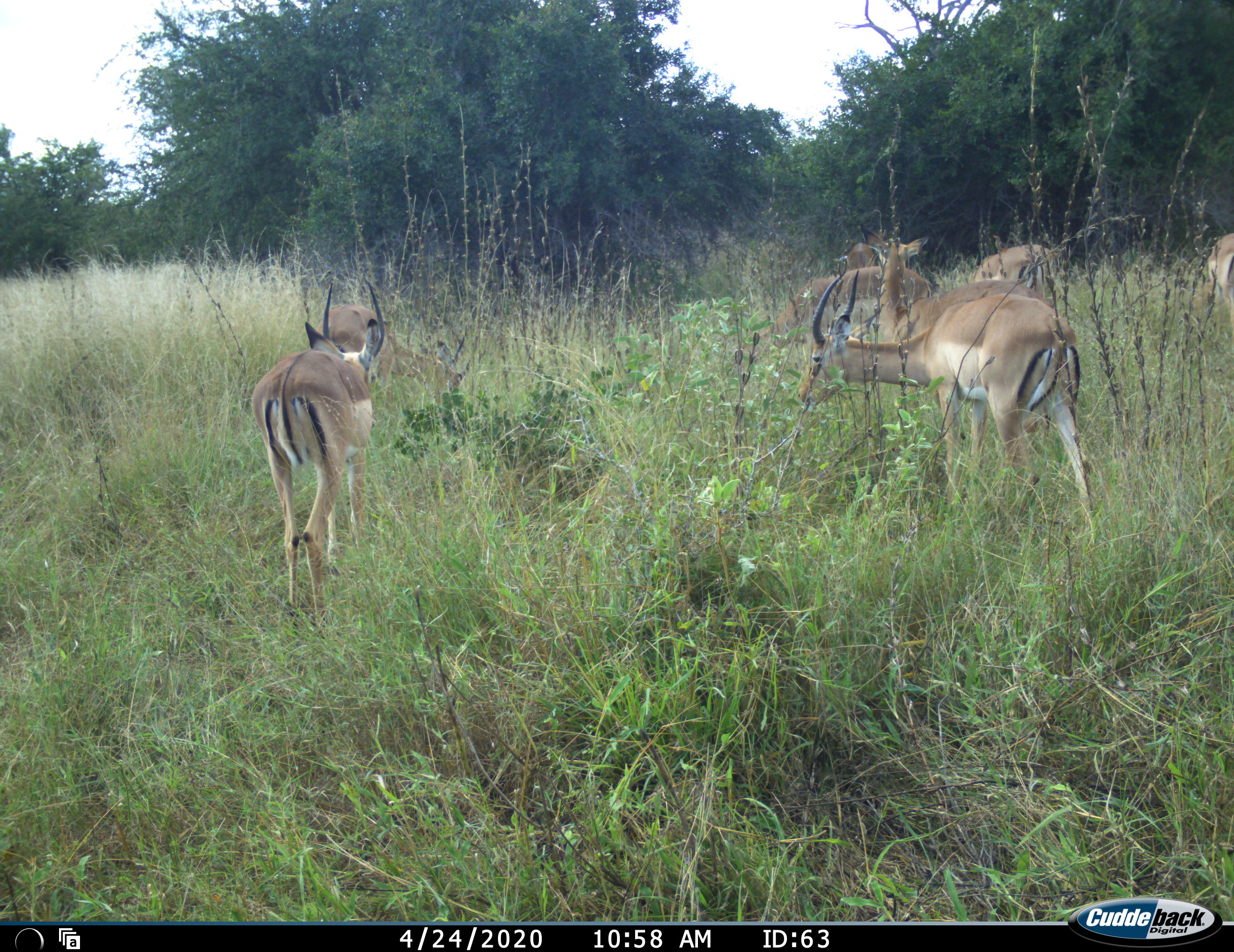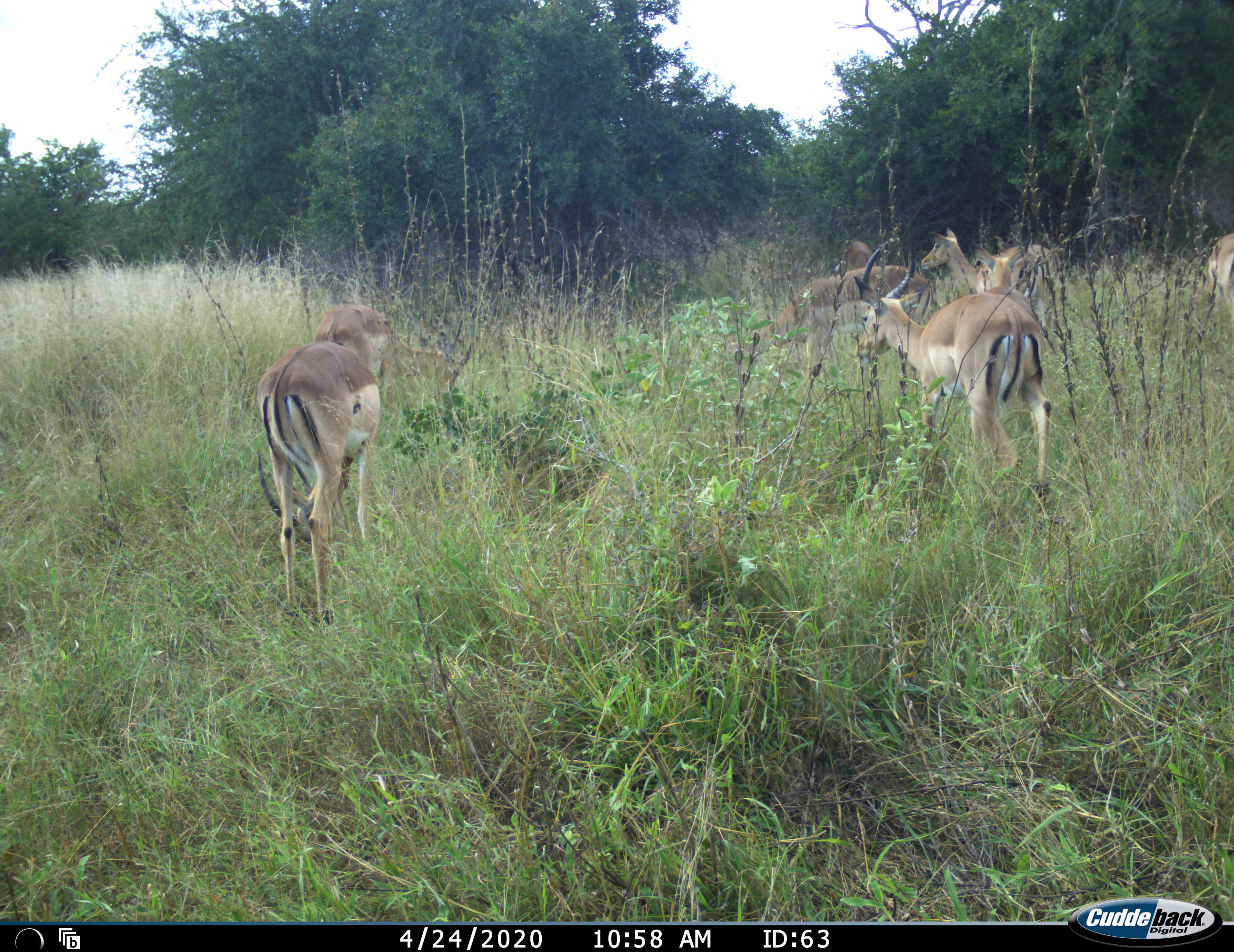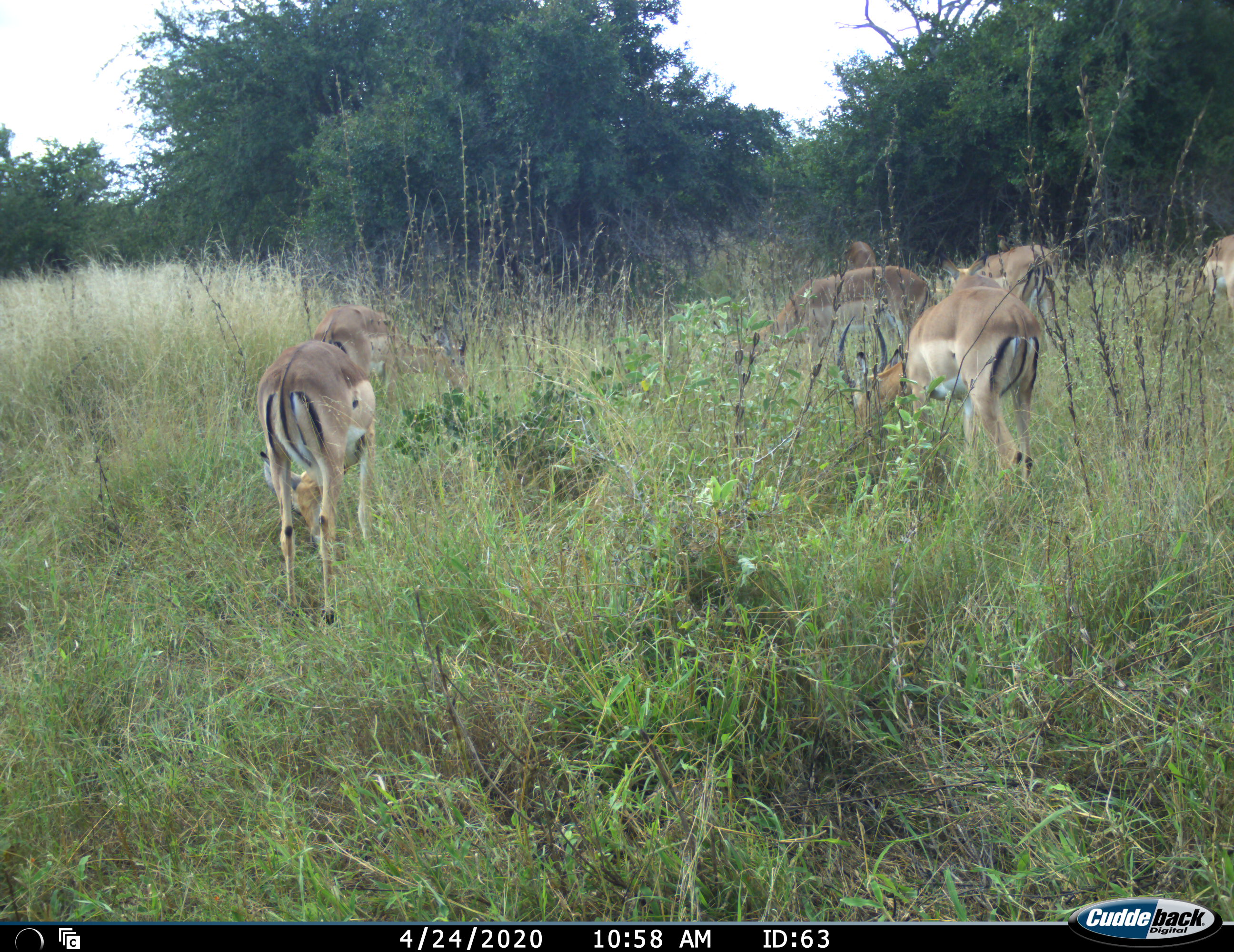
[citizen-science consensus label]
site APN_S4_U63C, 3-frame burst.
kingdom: Animalia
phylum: Chordata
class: Mammalia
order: Artiodactyla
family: Bovidae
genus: Aepyceros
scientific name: Aepyceros melampus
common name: impala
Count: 8.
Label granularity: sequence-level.